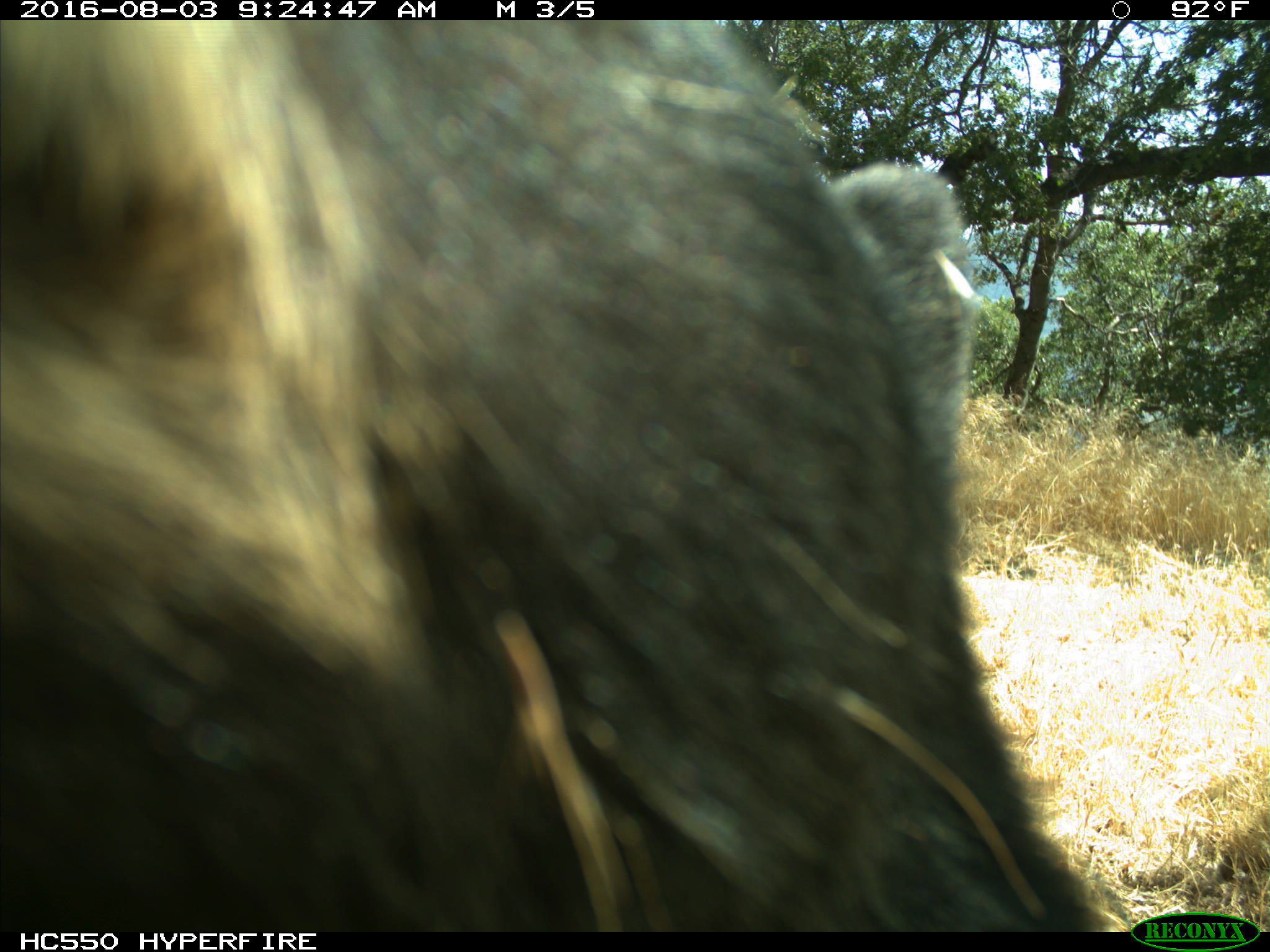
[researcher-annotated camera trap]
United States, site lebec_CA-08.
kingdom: Animalia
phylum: Chordata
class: Mammalia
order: Carnivora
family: Ursidae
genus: Ursus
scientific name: Ursus americanus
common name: american black bear